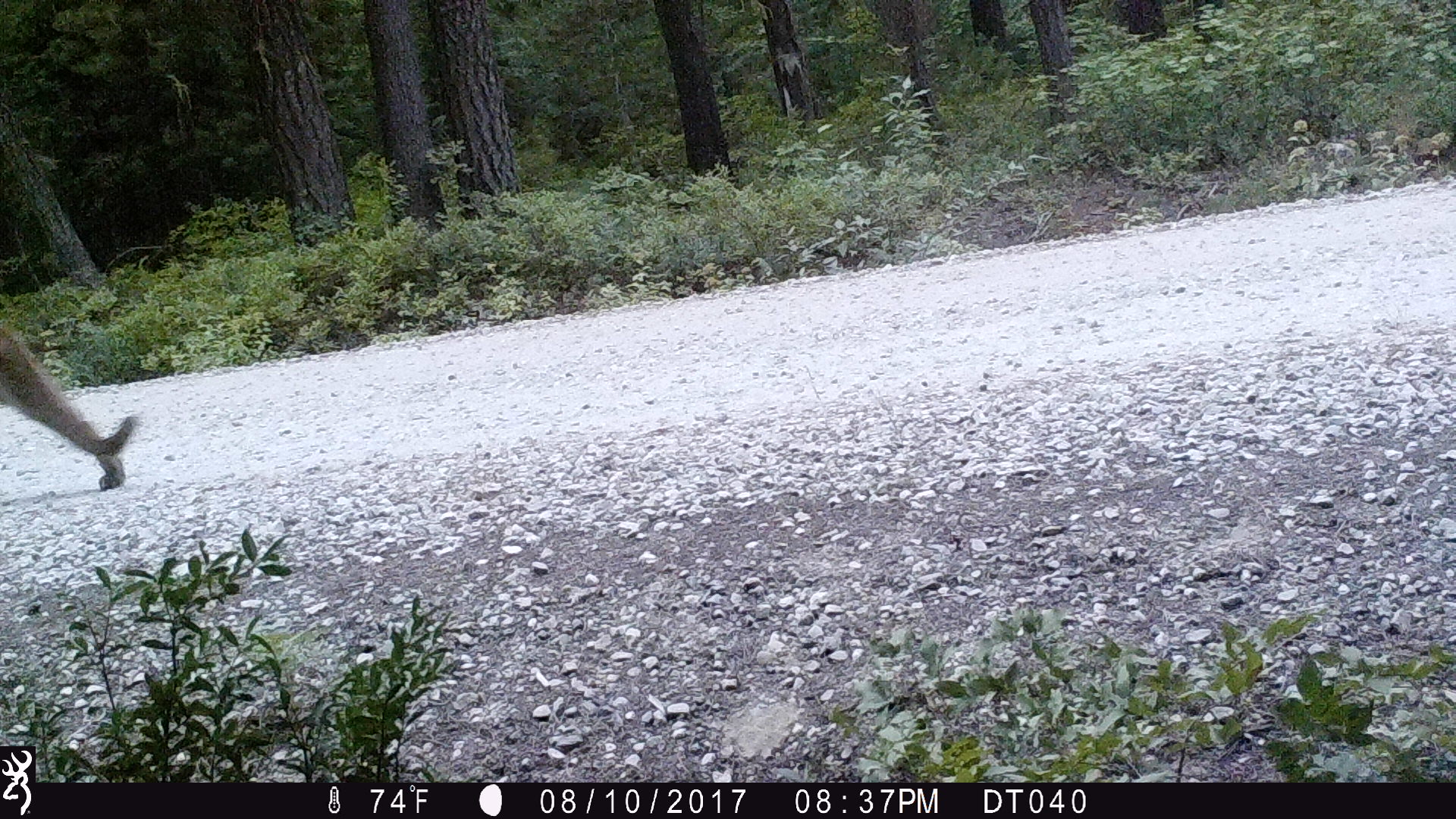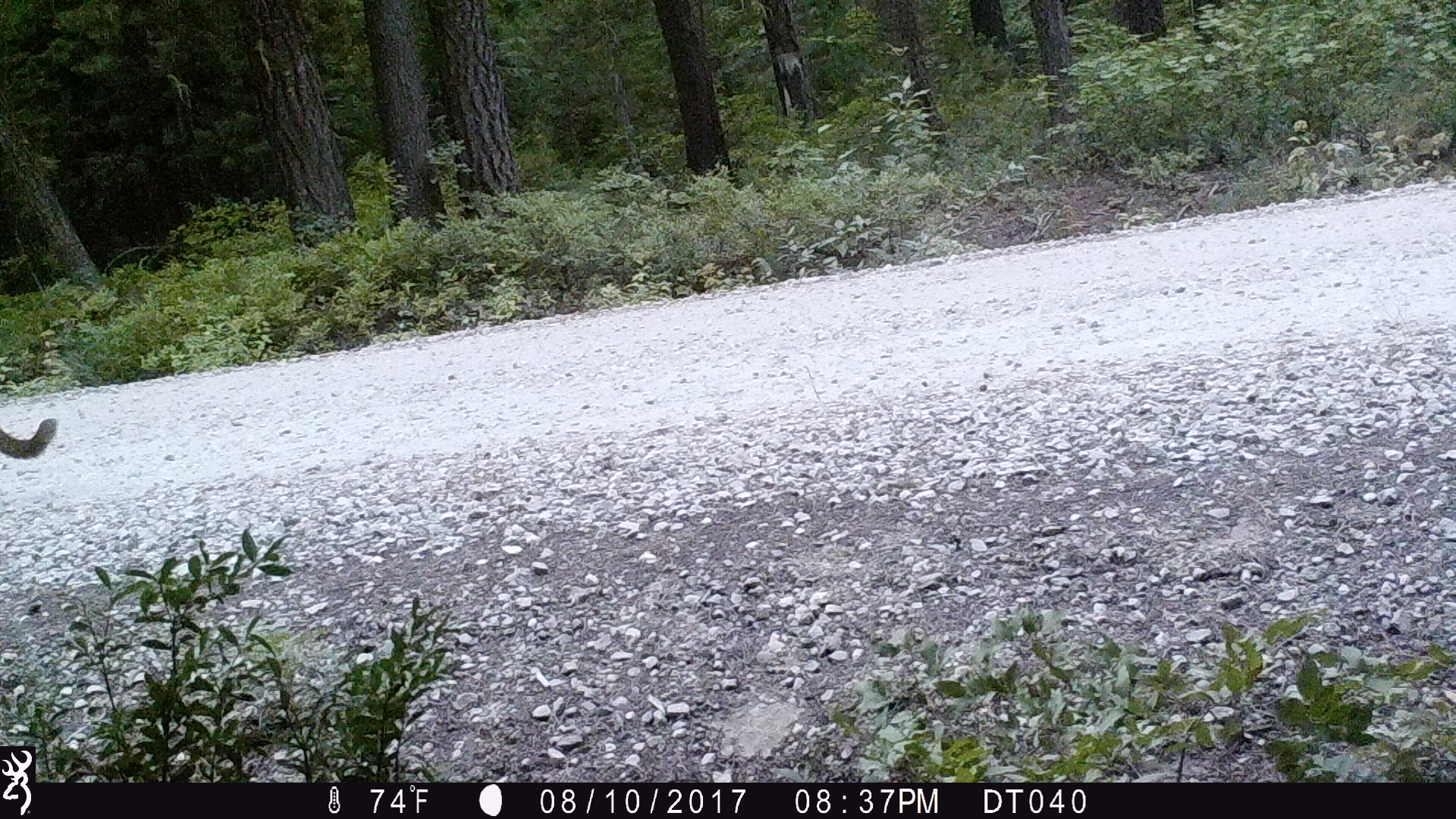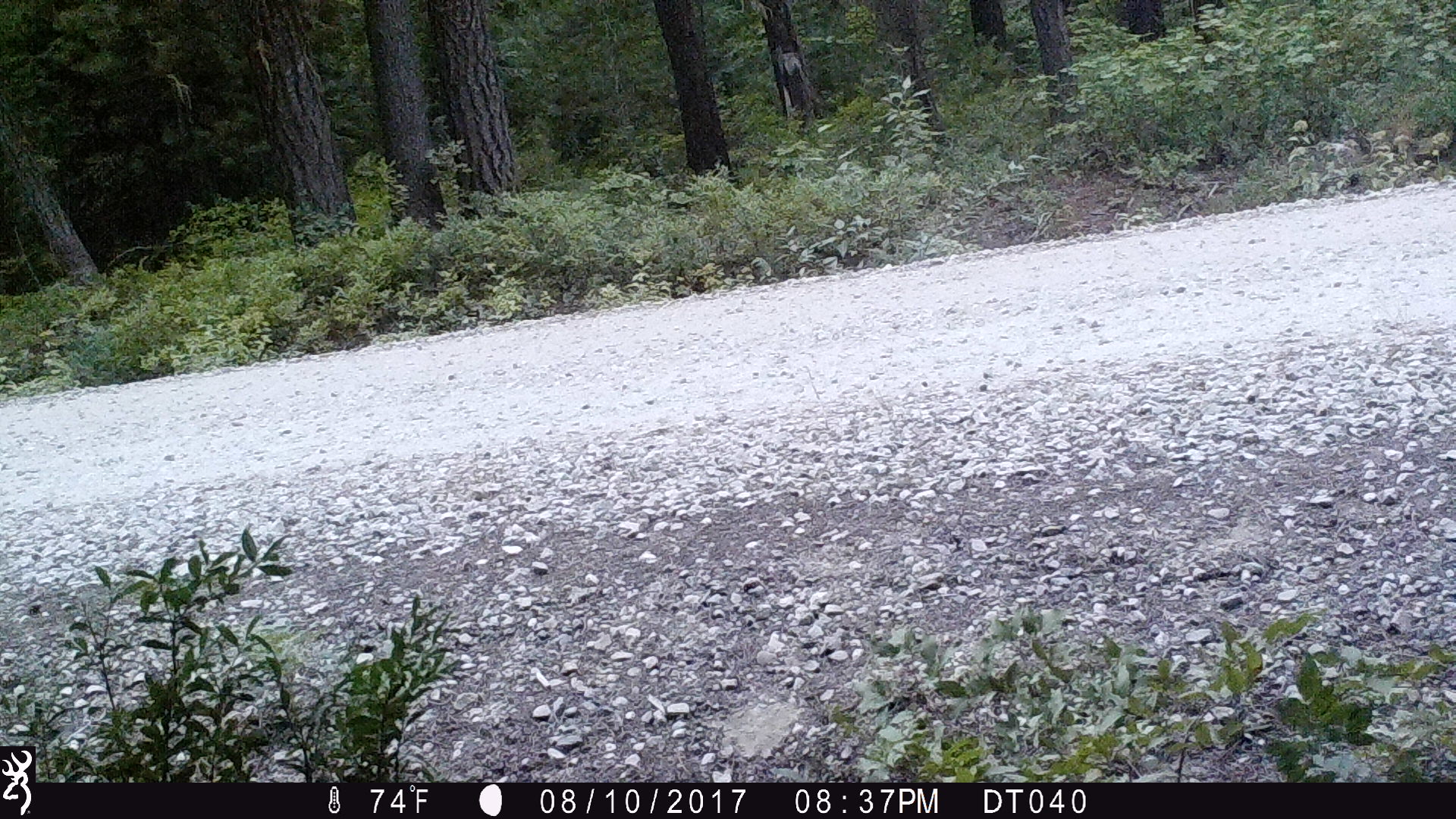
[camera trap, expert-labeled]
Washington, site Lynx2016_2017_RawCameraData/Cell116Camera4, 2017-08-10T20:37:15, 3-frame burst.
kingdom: Animalia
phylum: Chordata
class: Mammalia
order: Carnivora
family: Felidae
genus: Puma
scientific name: Puma concolor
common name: mountain lion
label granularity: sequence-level